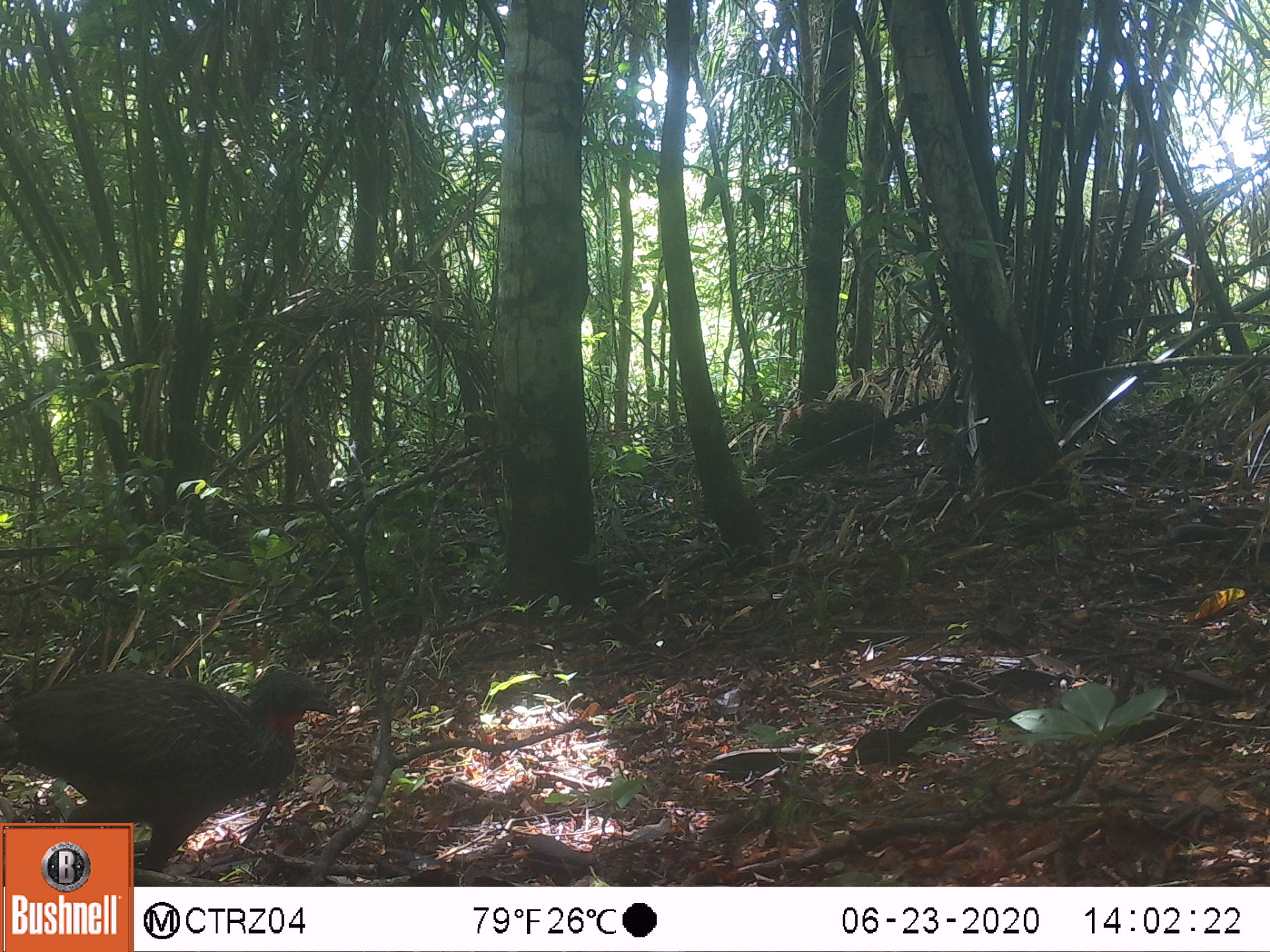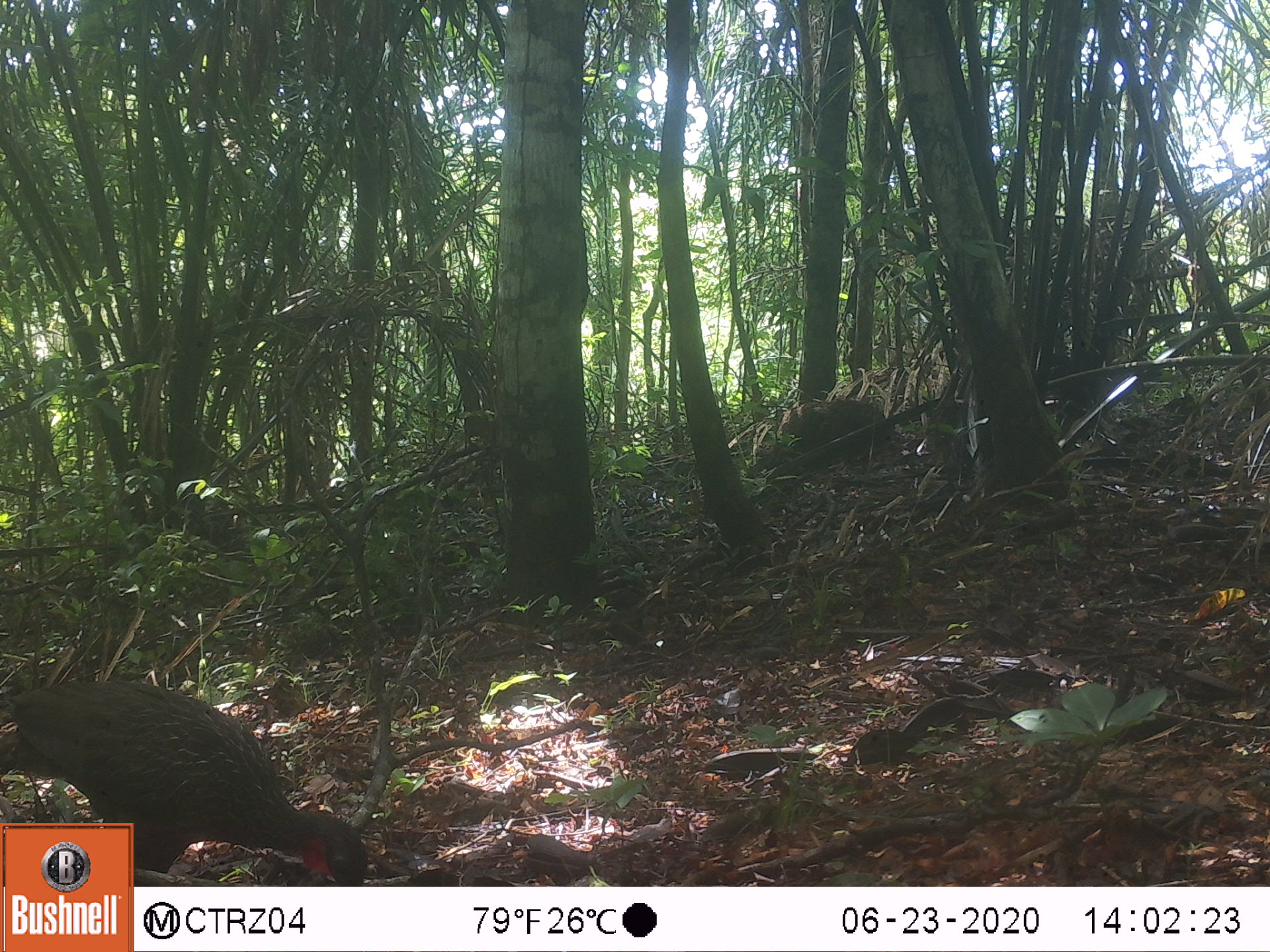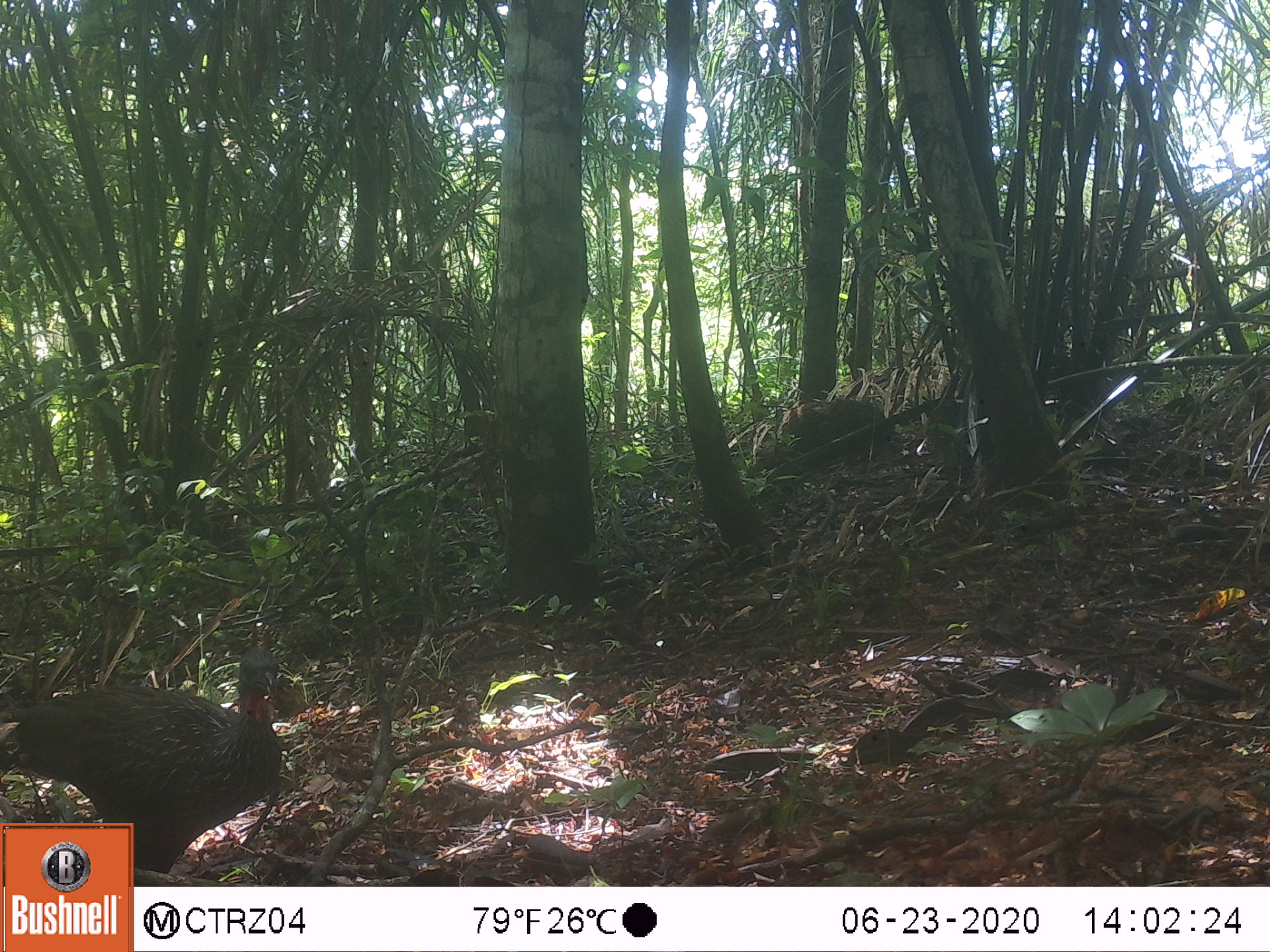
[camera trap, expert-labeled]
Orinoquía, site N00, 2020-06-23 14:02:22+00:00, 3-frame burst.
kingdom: Animalia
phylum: Chordata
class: Aves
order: Galliformes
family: Cracidae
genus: Penelope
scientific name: Penelope jacquacu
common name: spix's guan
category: spixs guan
Spixs guan (spix's guan) (Penelope jacquacu).